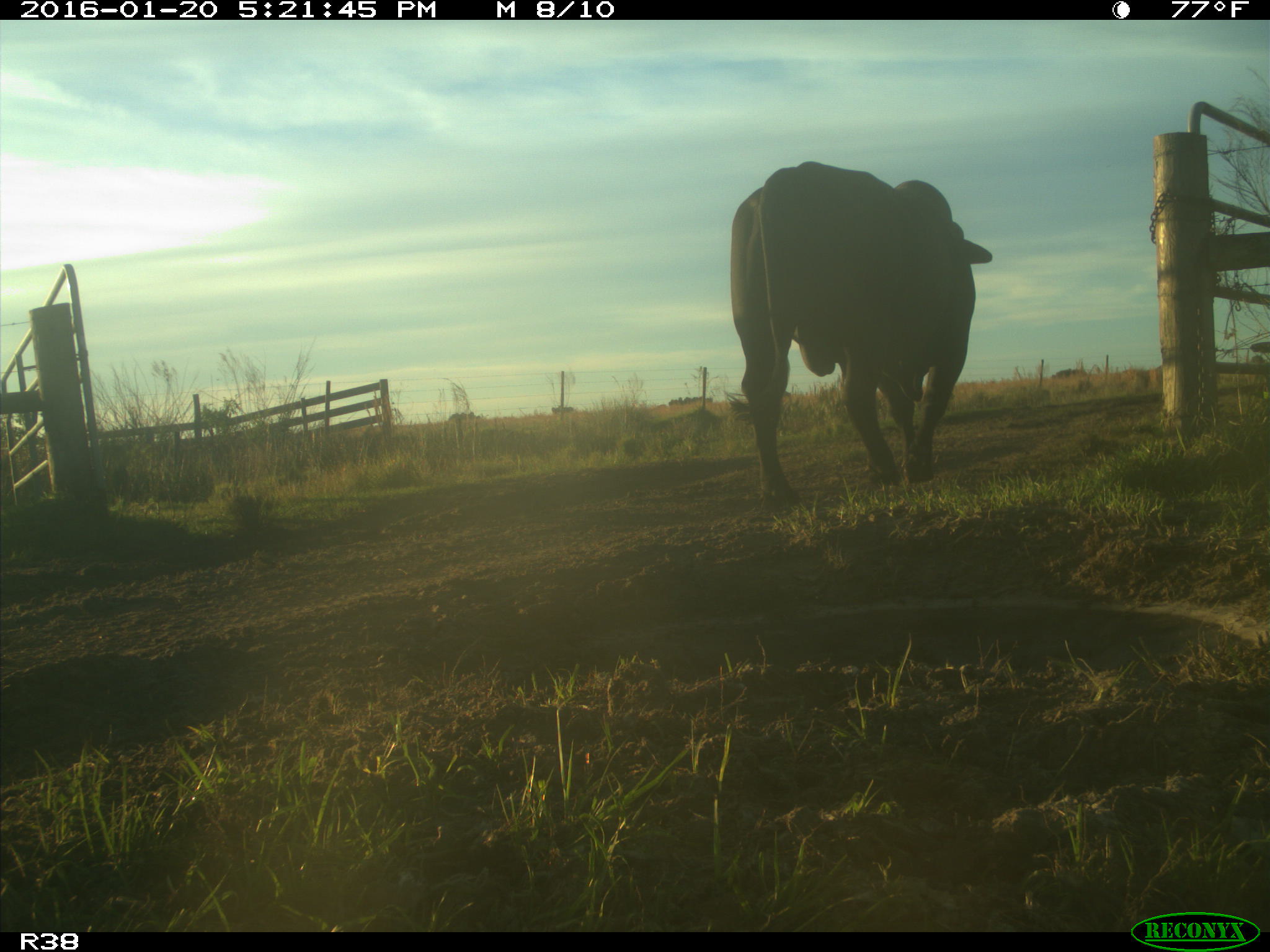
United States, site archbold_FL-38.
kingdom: Animalia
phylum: Chordata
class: Mammalia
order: Artiodactyla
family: Bovidae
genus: Bos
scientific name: Bos taurus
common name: domestic cow